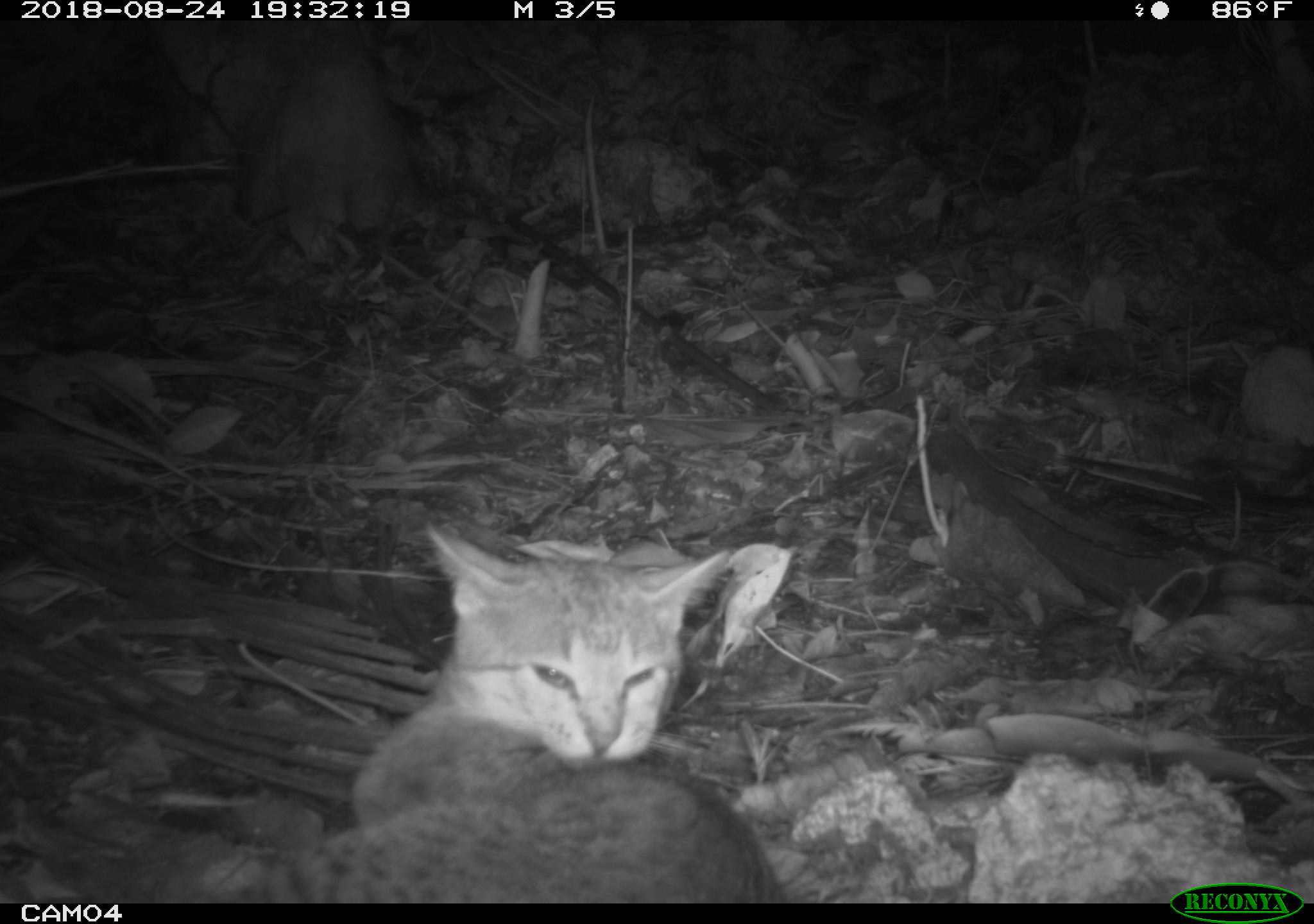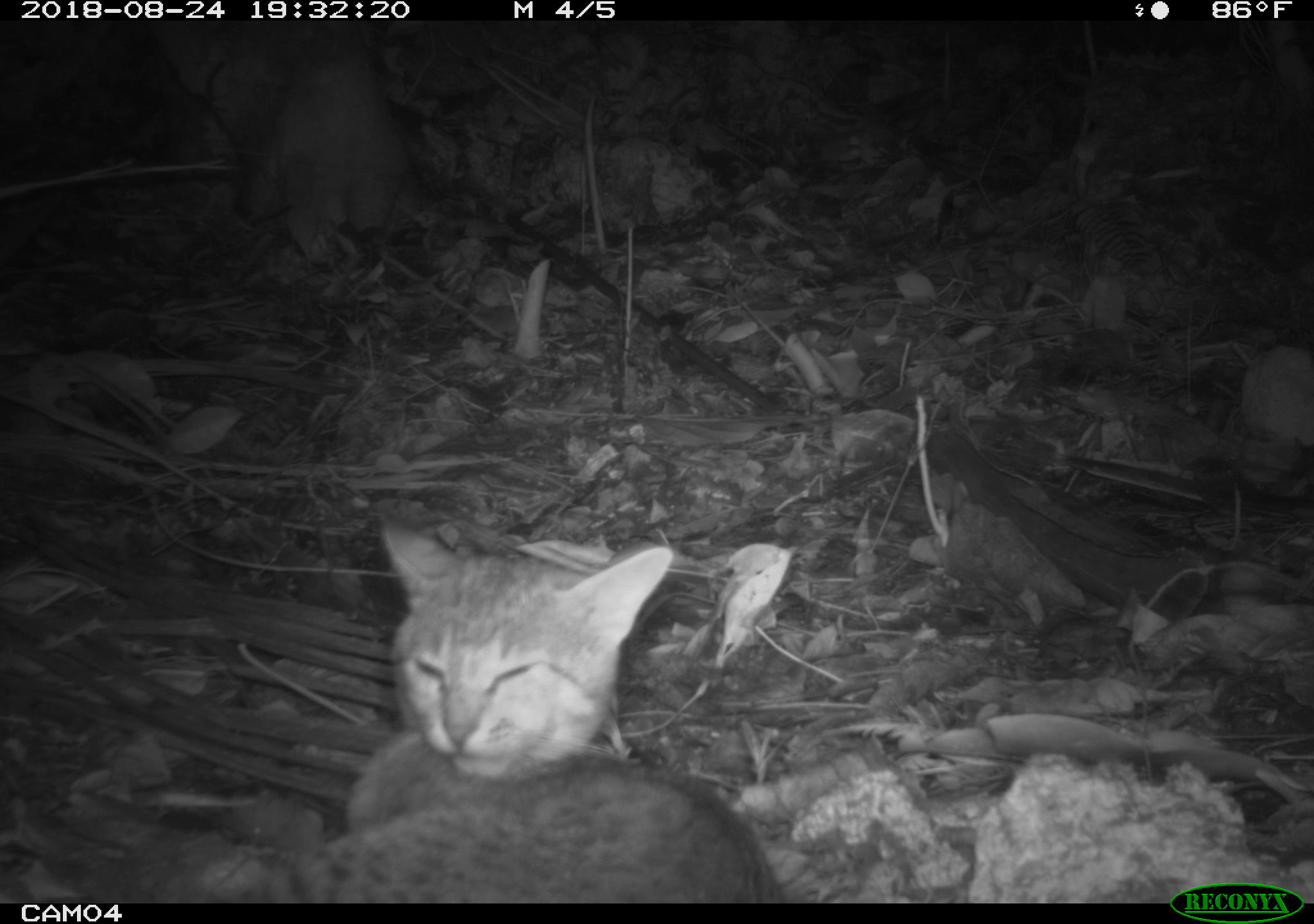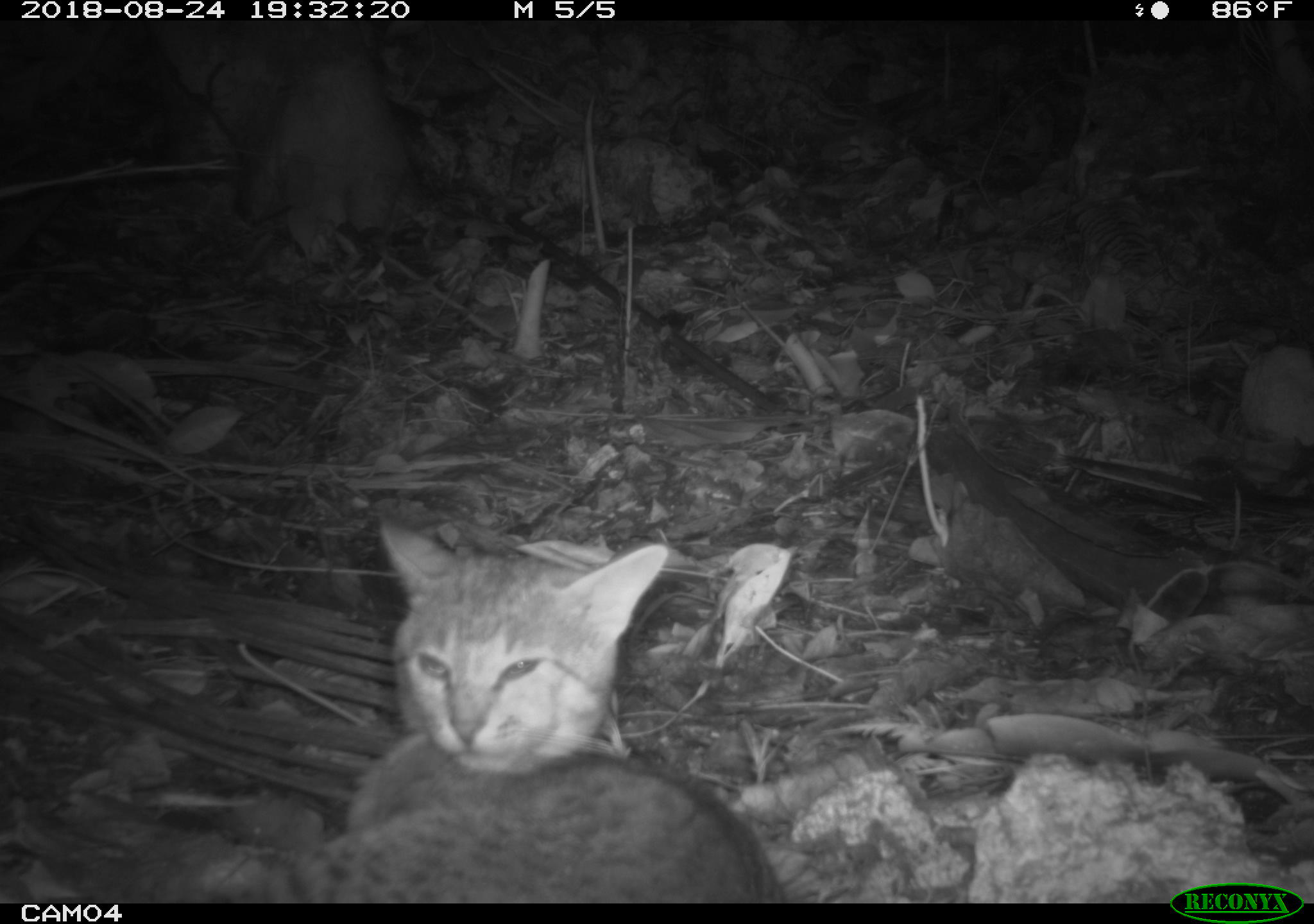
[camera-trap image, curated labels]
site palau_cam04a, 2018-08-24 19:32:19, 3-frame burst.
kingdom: Animalia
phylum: Chordata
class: Mammalia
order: Carnivora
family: Felidae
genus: Felis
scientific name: Felis catus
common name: cat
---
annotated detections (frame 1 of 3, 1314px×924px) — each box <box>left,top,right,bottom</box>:
cat: <box>230,520,793,902</box>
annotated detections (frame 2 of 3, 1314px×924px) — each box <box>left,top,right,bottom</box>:
cat: <box>254,518,773,903</box>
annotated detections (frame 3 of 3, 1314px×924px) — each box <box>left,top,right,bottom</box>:
cat: <box>255,512,776,902</box>